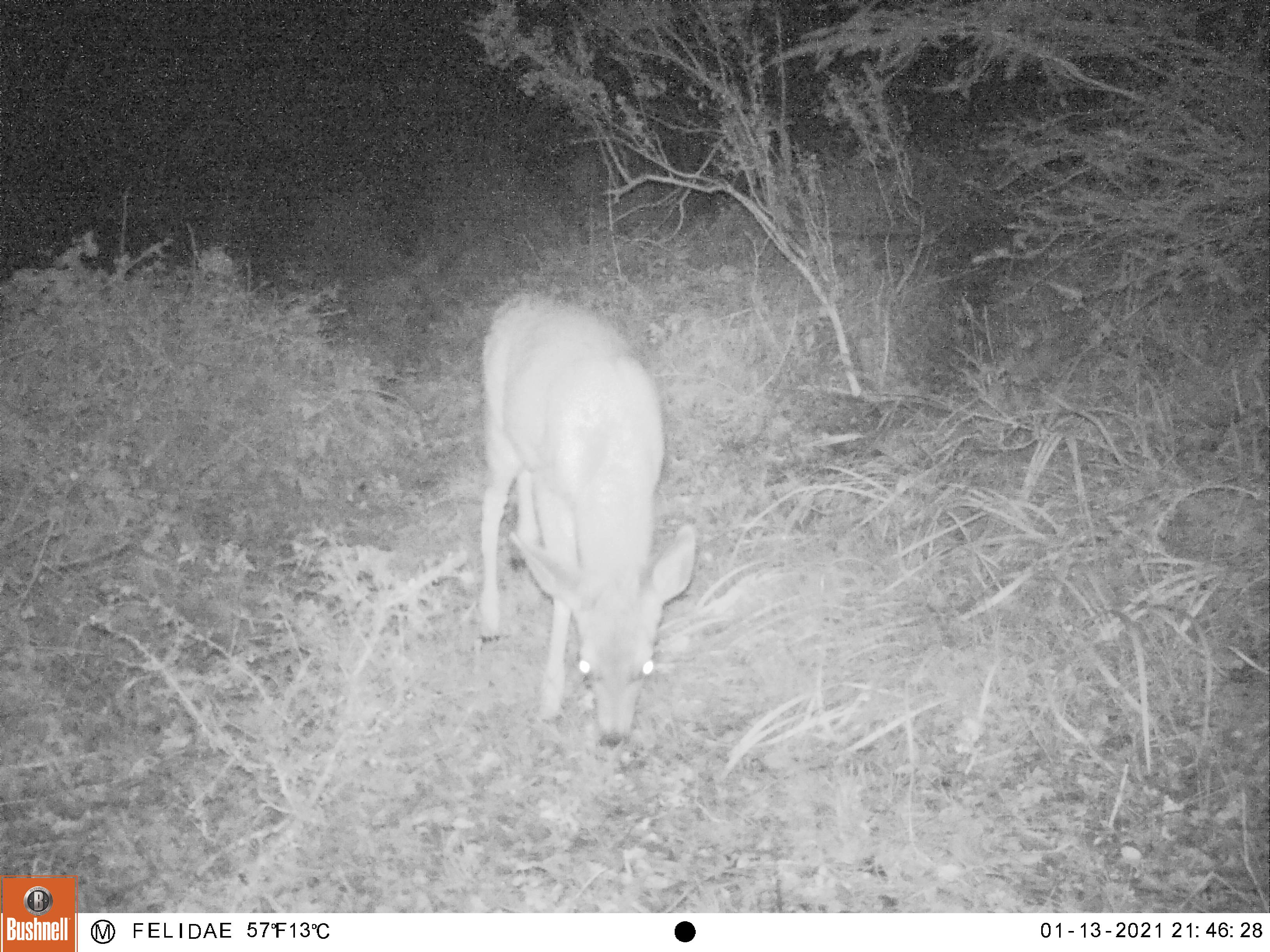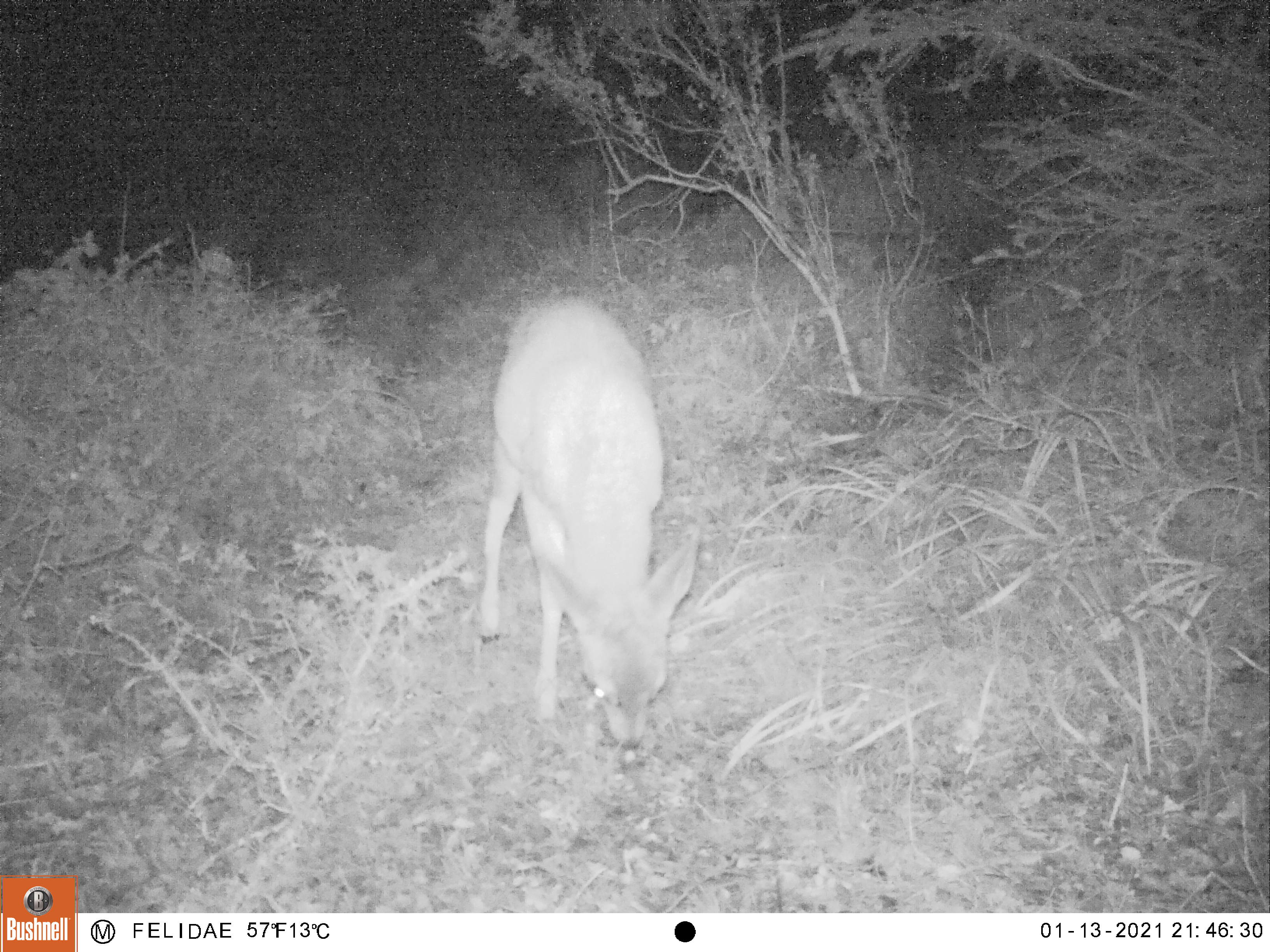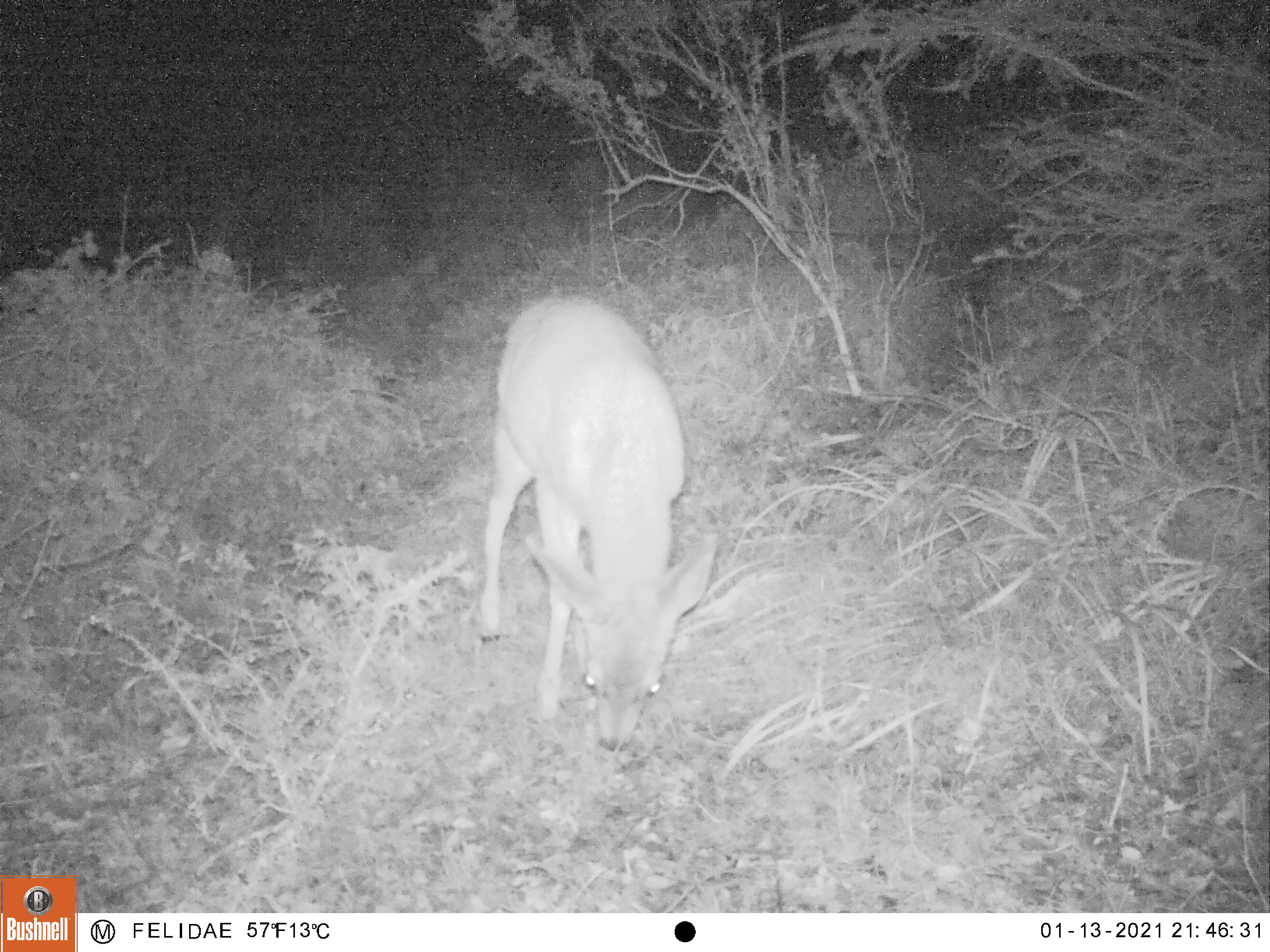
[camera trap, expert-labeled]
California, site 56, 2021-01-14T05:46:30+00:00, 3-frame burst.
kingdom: Animalia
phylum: Chordata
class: Mammalia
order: Artiodactyla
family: Cervidae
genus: Odocoileus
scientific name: Odocoileus hemionus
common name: mule deer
Mule deer (Odocoileus hemionus).